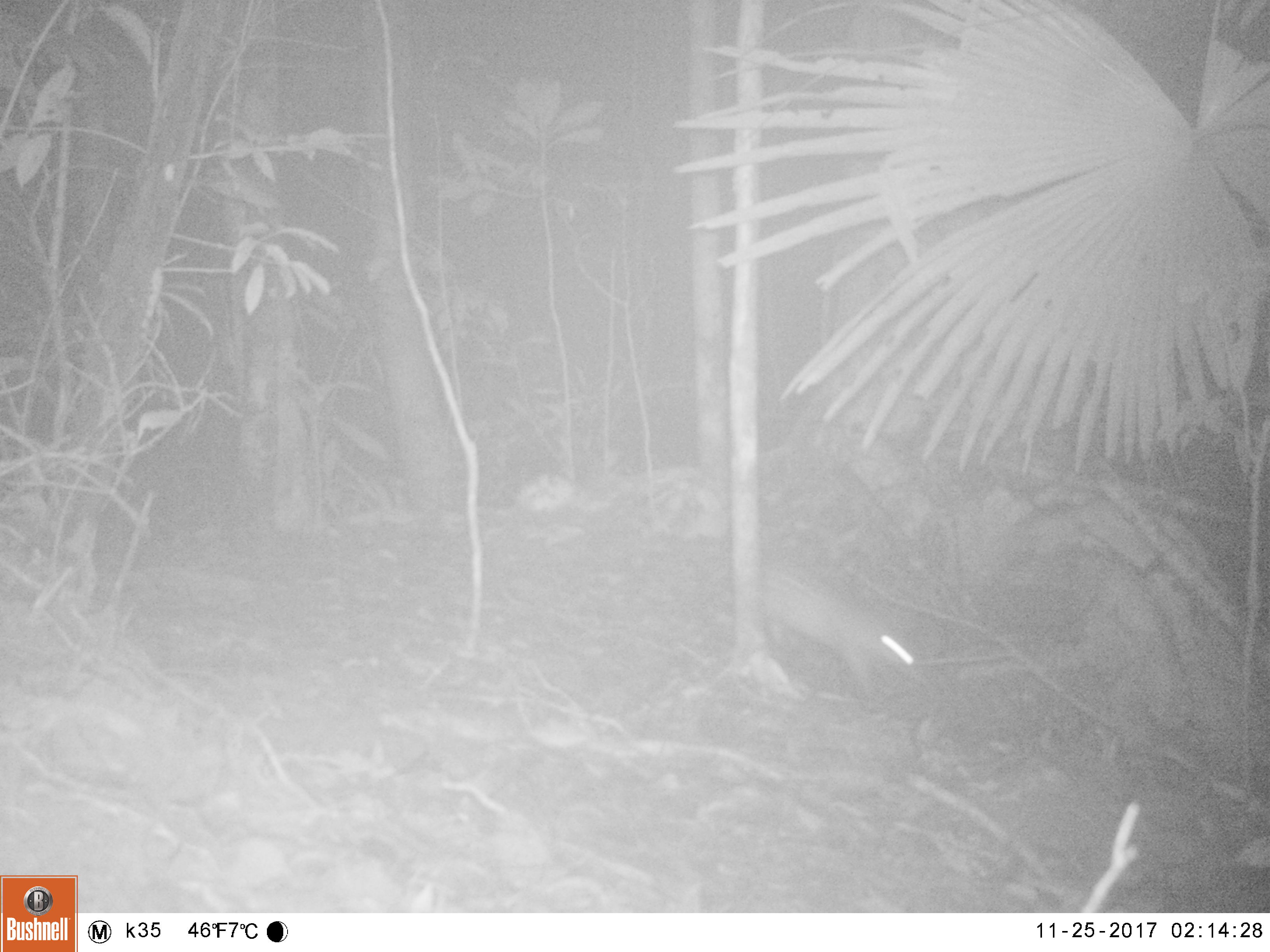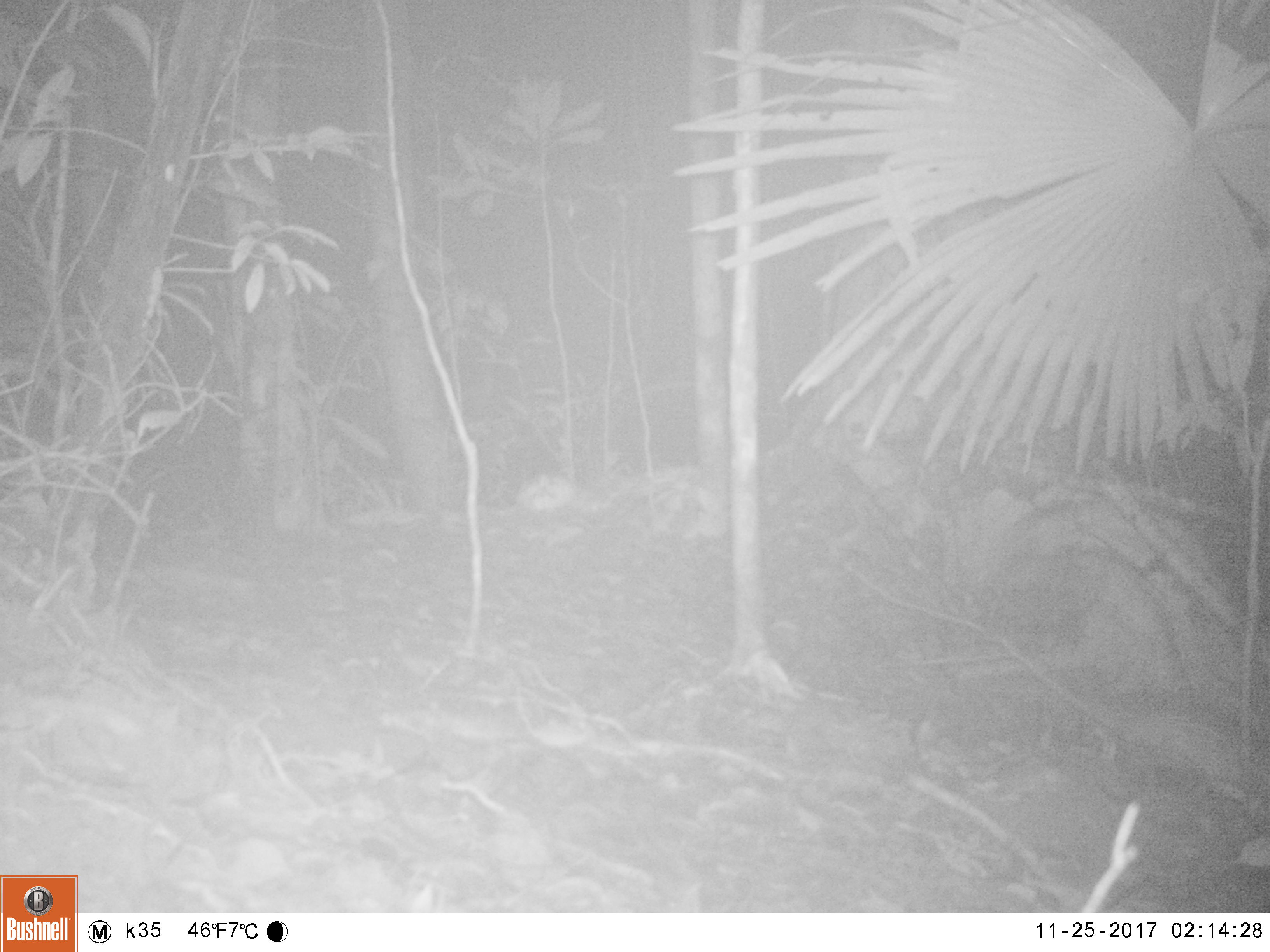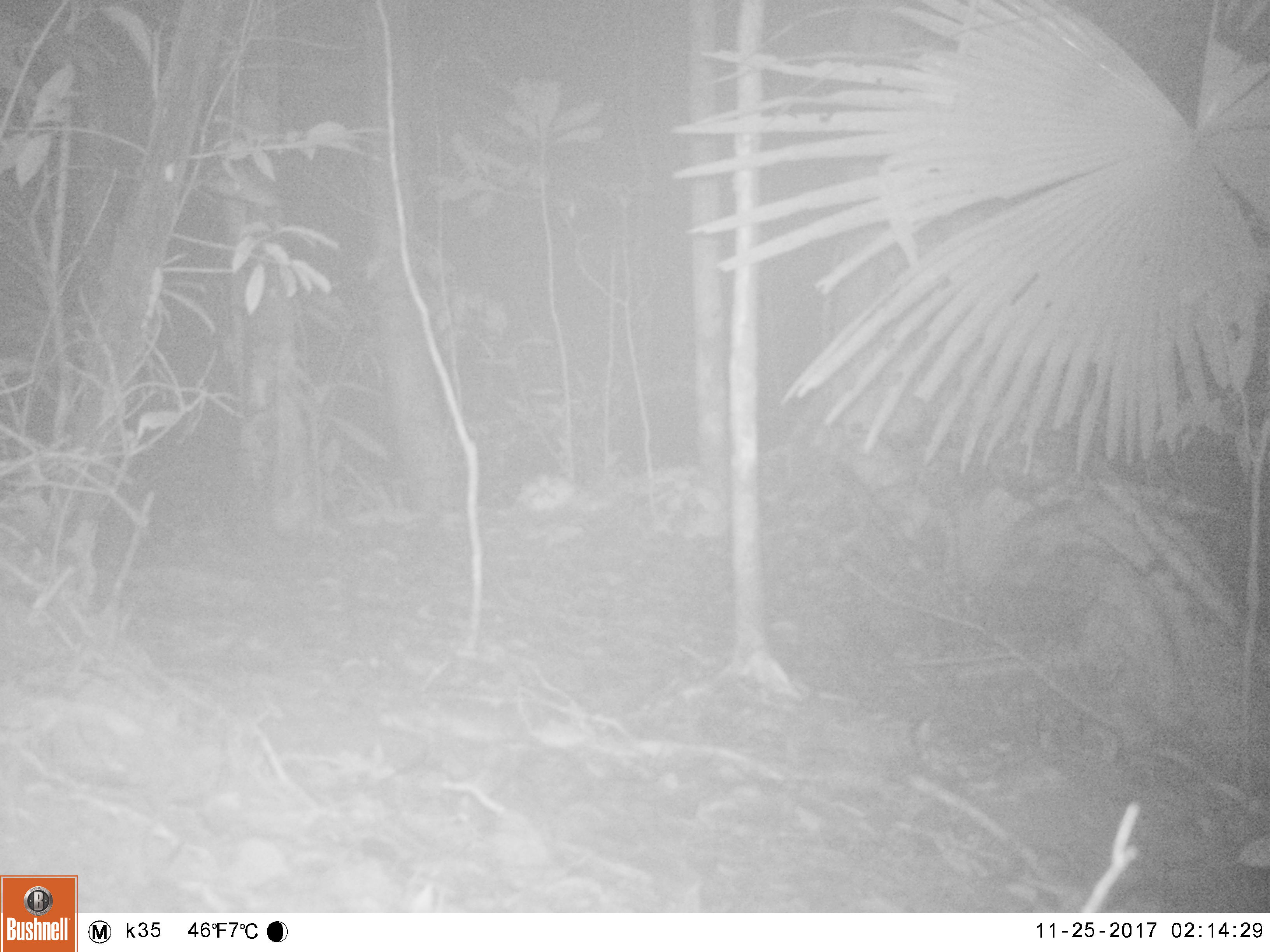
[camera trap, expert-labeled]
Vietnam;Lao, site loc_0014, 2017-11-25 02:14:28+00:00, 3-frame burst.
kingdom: Animalia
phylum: Chordata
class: Mammalia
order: Rodentia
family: Hystricidae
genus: Atherurus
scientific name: Atherurus macrourus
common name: asiatic brush-tailed porcupine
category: asiatic brush tailed porcupine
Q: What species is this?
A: Asiatic brush tailed porcupine (asiatic brush-tailed porcupine) (Atherurus macrourus).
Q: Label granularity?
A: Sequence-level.